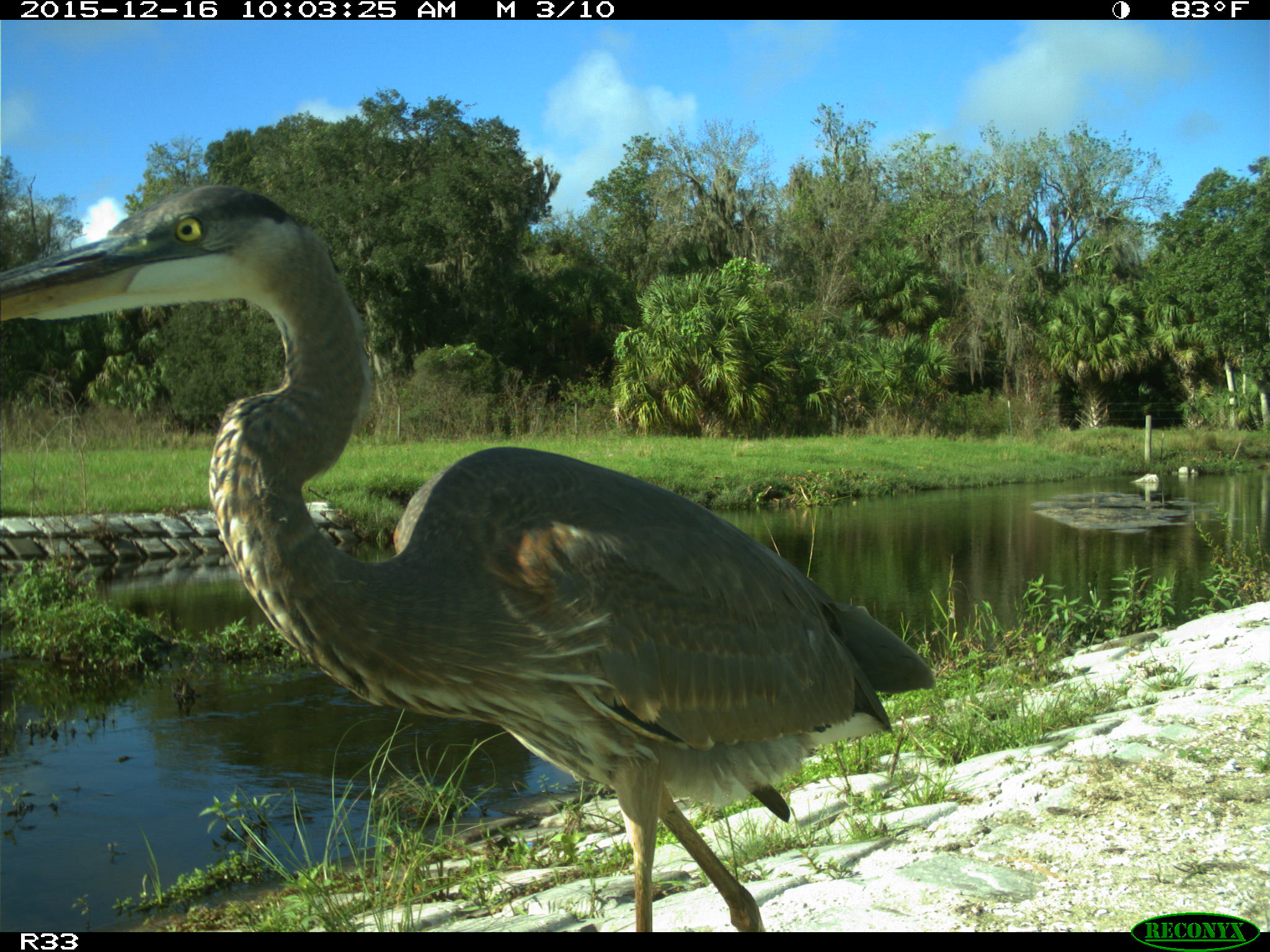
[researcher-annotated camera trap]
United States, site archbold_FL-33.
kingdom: Animalia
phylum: Chordata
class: Aves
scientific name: Aves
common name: birds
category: unidentified bird